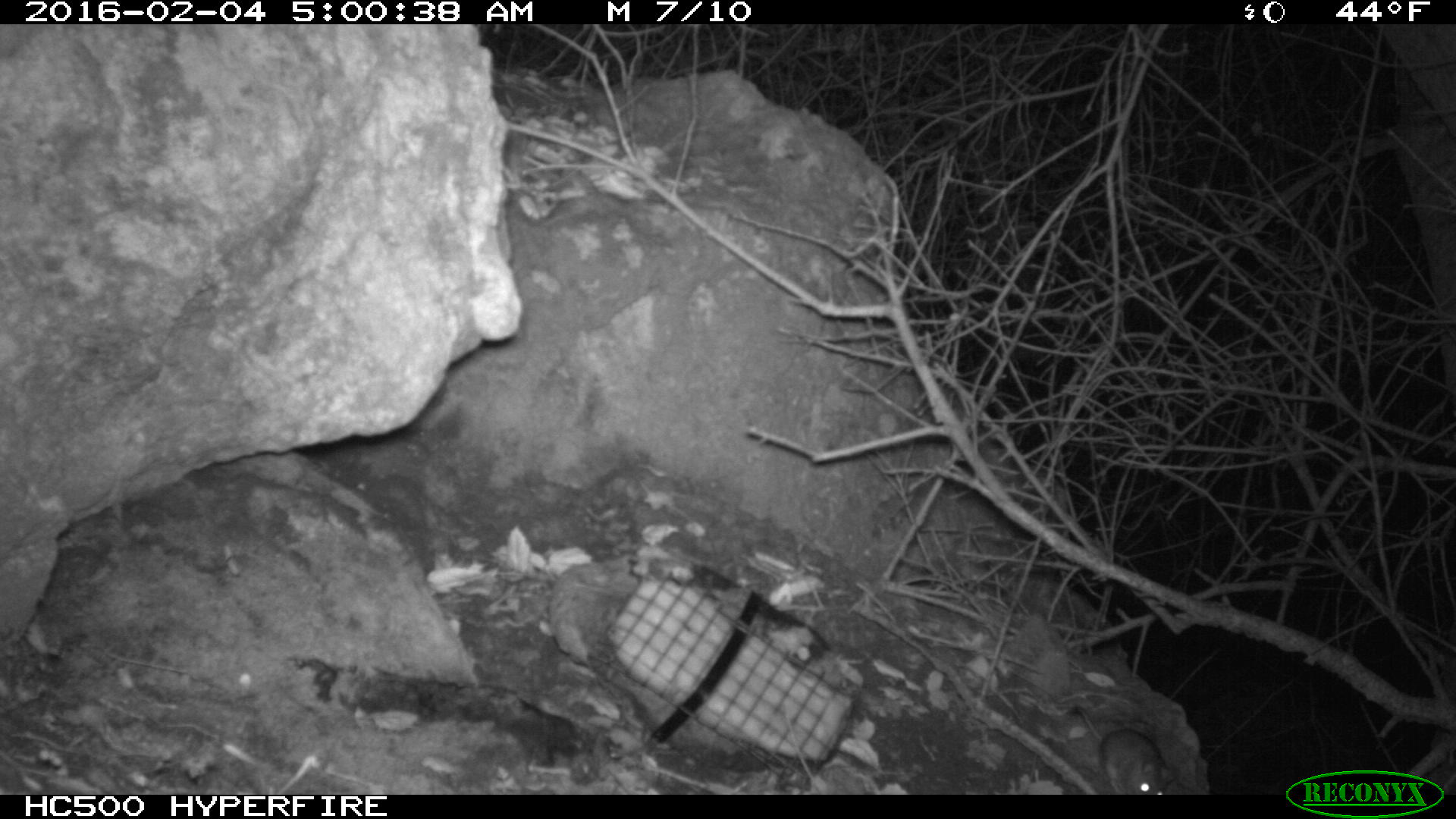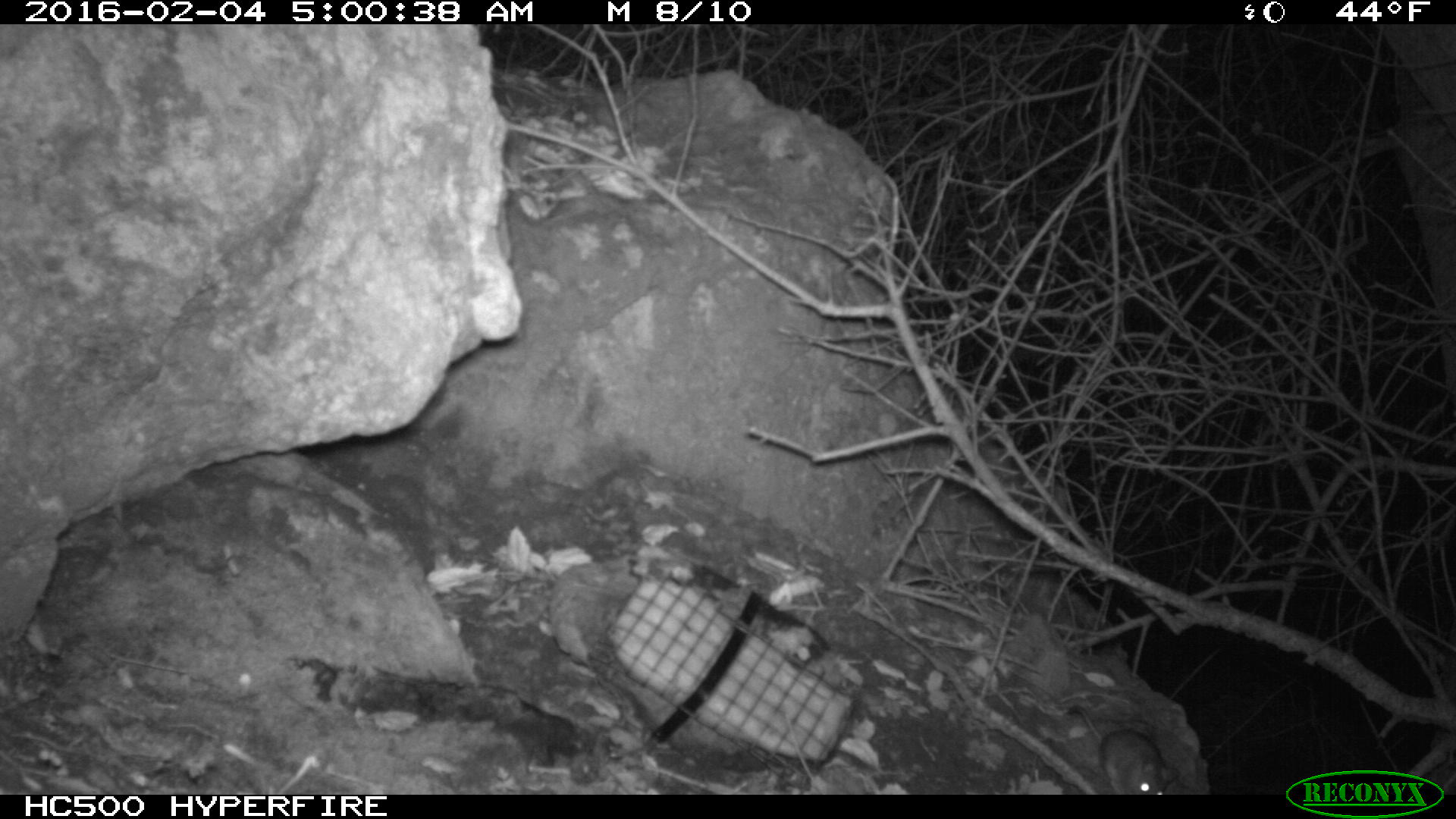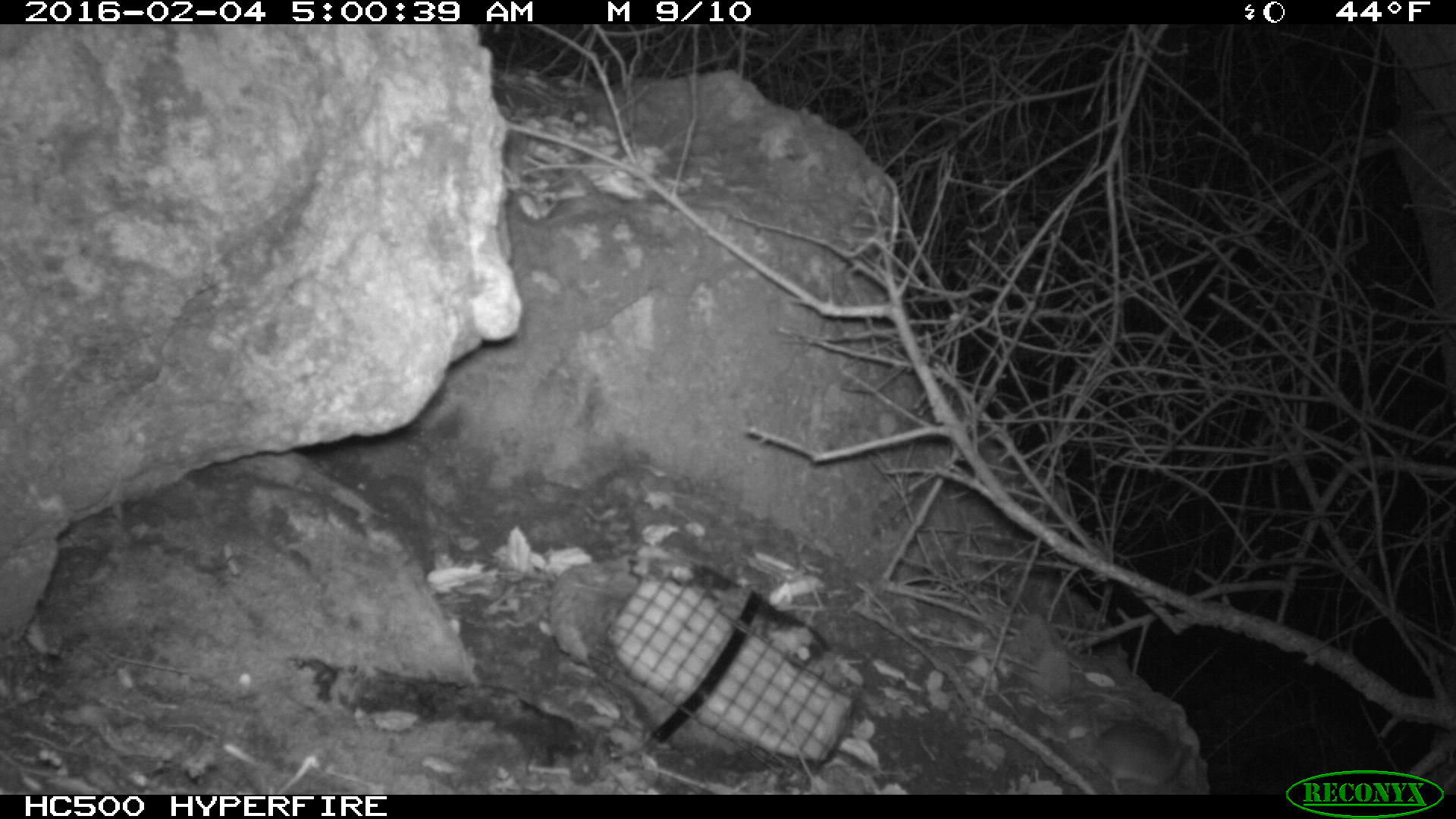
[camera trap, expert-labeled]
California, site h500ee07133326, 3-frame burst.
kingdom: Animalia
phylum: Chordata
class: Mammalia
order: Rodentia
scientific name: Rodentia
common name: rodent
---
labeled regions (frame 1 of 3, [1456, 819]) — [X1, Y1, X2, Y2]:
rodent: [1073, 704, 1177, 794]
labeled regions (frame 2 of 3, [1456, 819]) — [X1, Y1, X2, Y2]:
rodent: [1068, 704, 1179, 794]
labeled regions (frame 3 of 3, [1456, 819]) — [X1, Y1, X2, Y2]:
rodent: [1088, 708, 1190, 794]